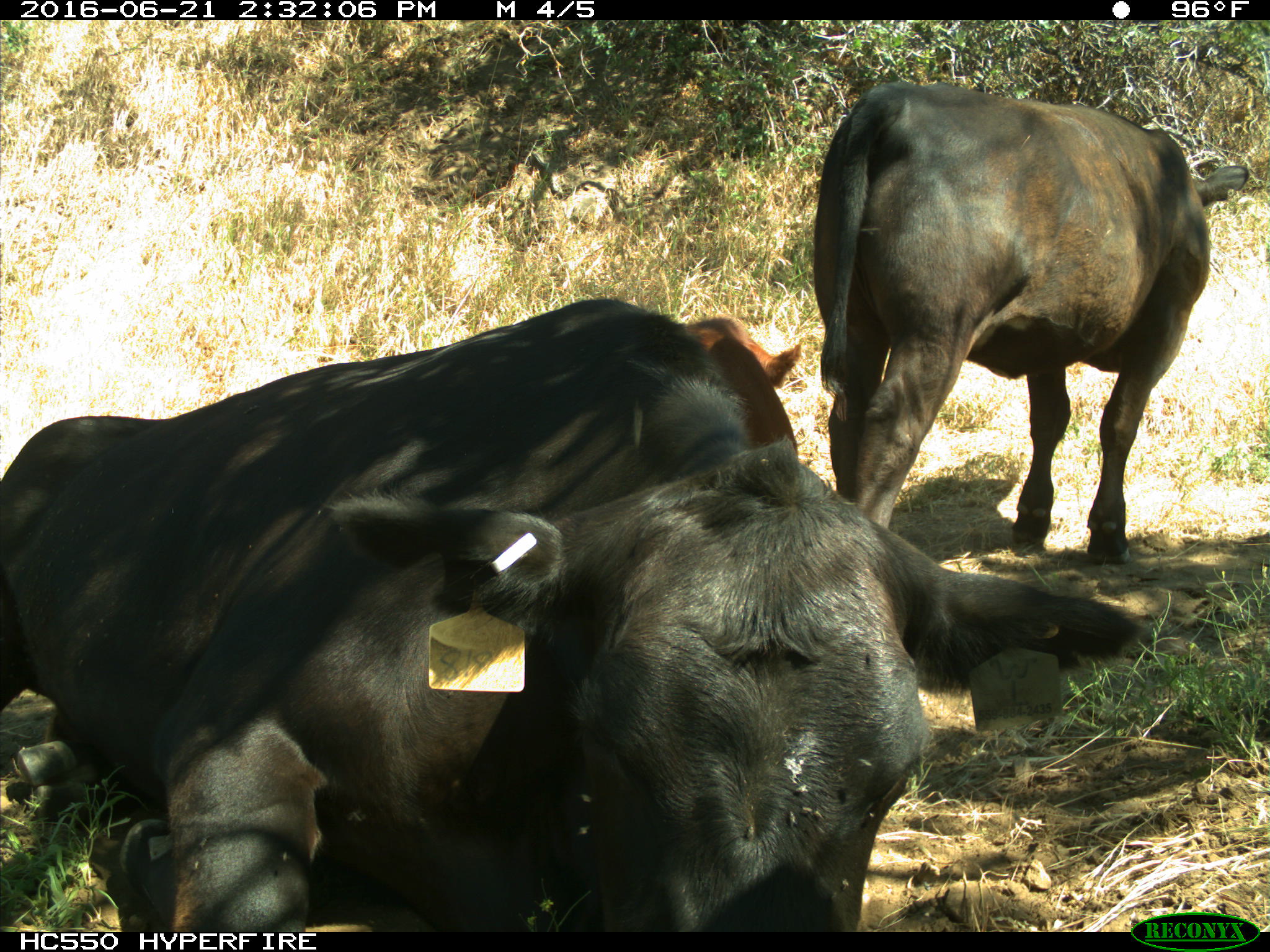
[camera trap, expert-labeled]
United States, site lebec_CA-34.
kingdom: Animalia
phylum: Chordata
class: Mammalia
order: Artiodactyla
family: Bovidae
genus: Bos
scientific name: Bos taurus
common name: domestic cow